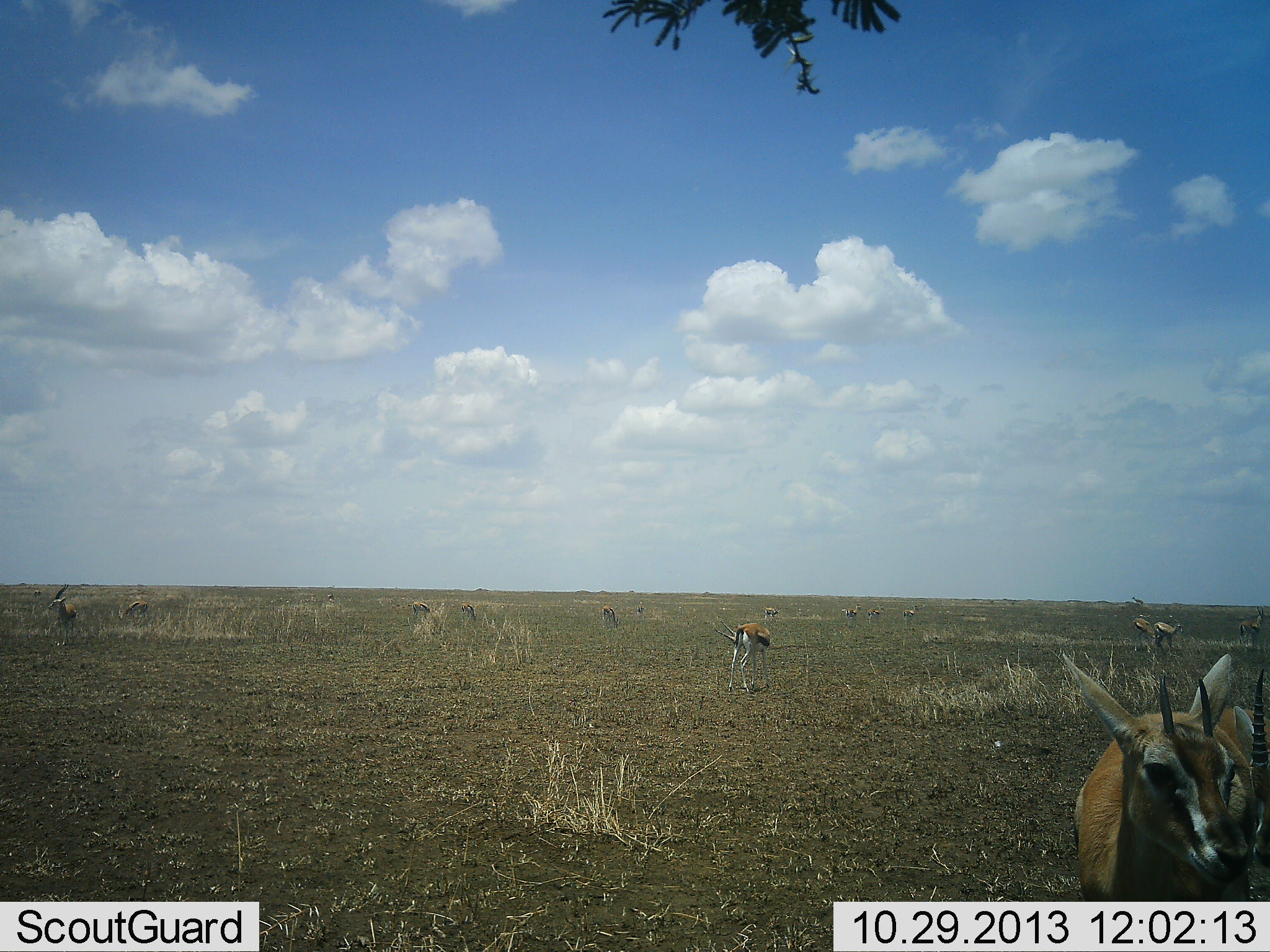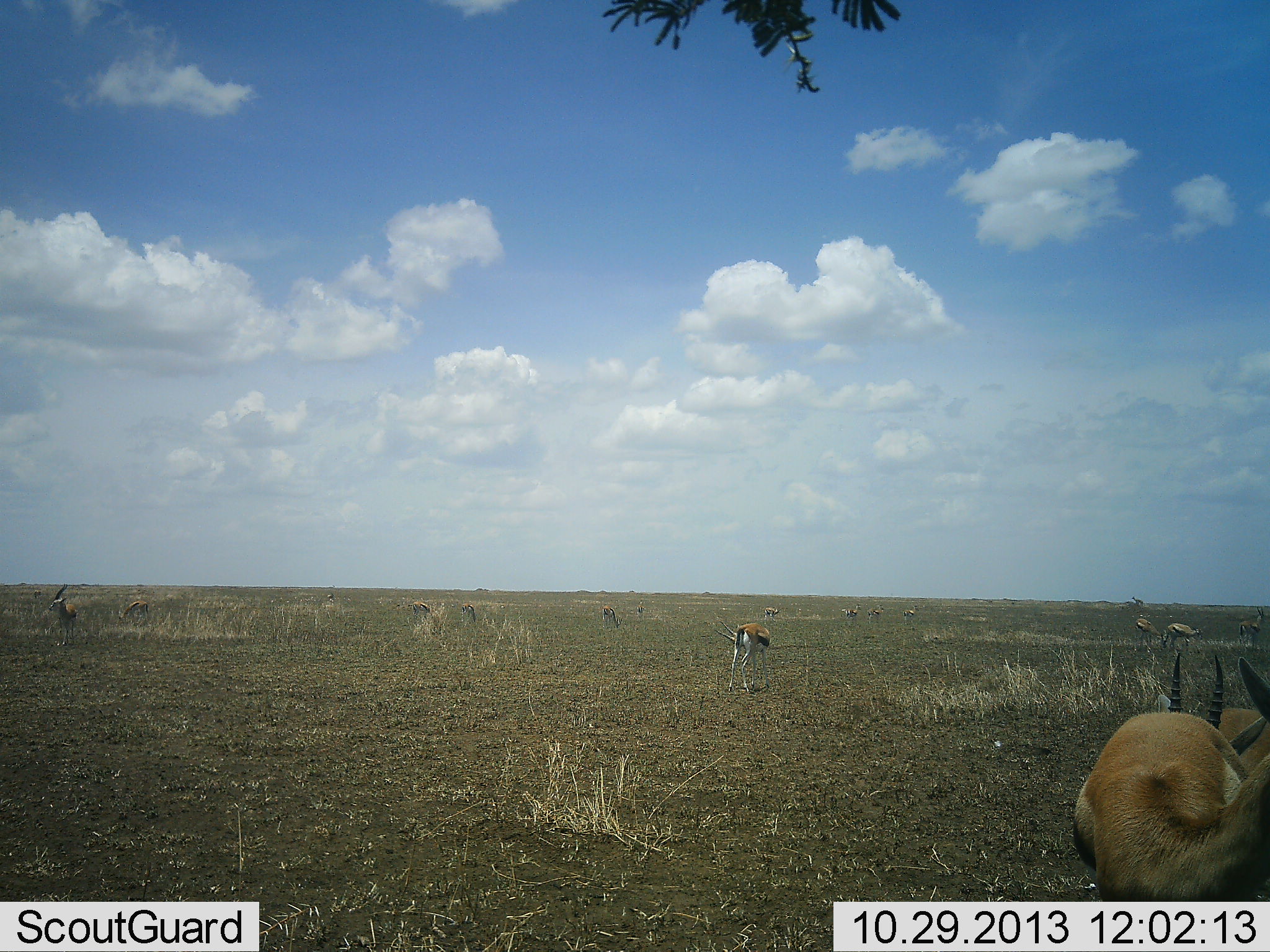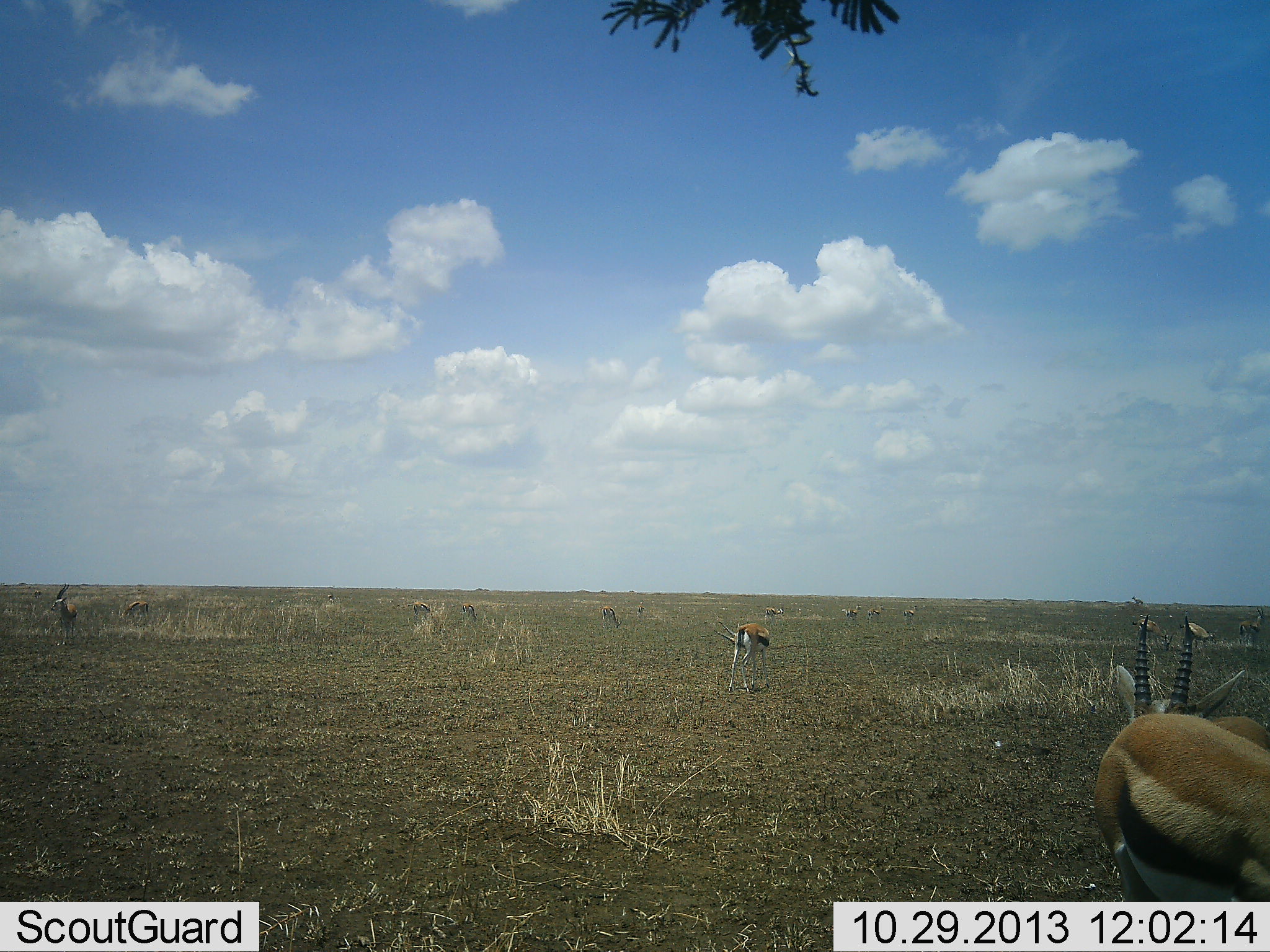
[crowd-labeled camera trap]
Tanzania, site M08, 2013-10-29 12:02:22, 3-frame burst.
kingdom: Animalia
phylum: Chordata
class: Mammalia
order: Artiodactyla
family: Bovidae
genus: Eudorcas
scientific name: Eudorcas thomsonii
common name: thomson's gazelle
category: gazellethomsons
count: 11-50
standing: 70%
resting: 10%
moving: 20%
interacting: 10%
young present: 0%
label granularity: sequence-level